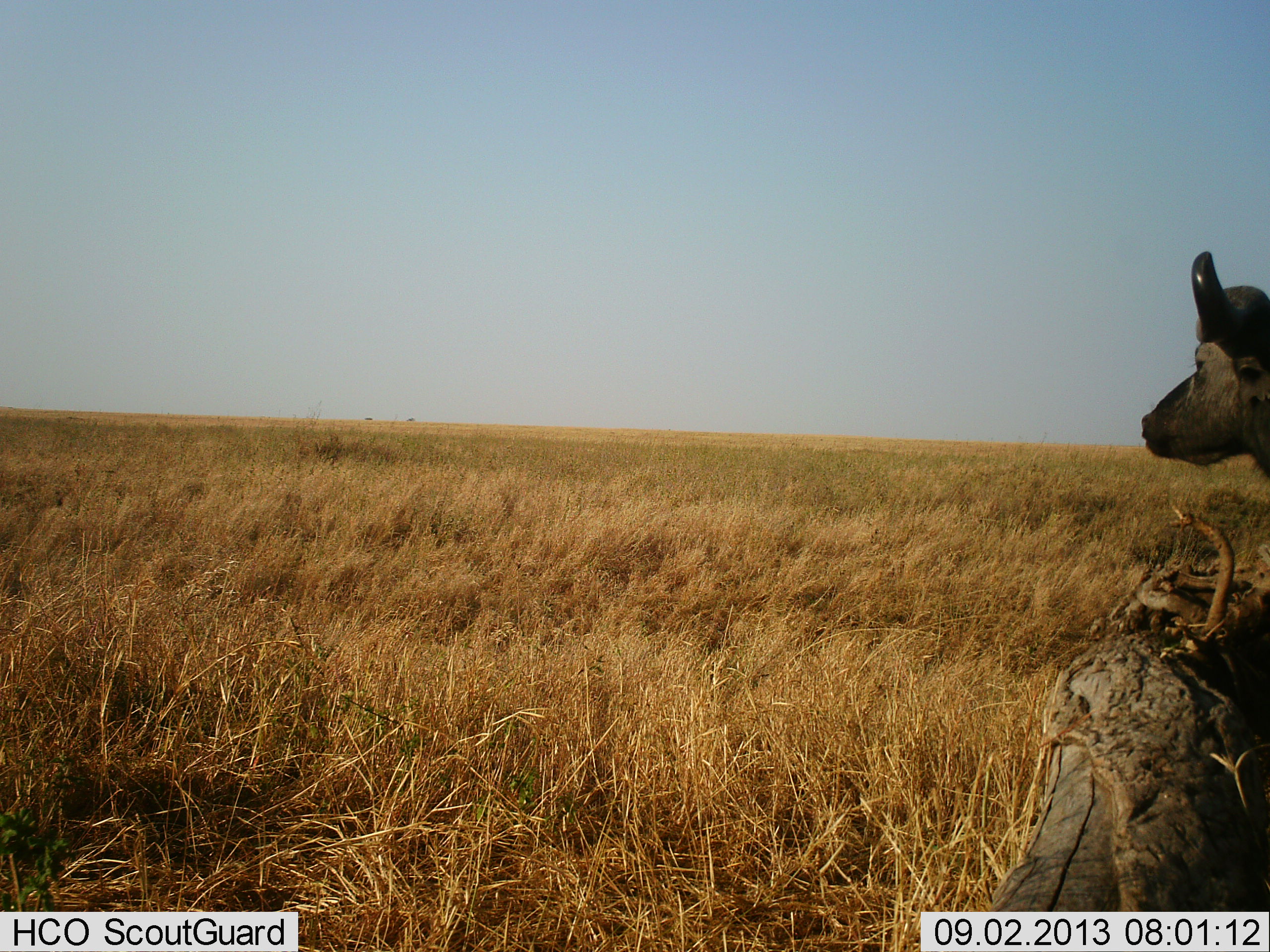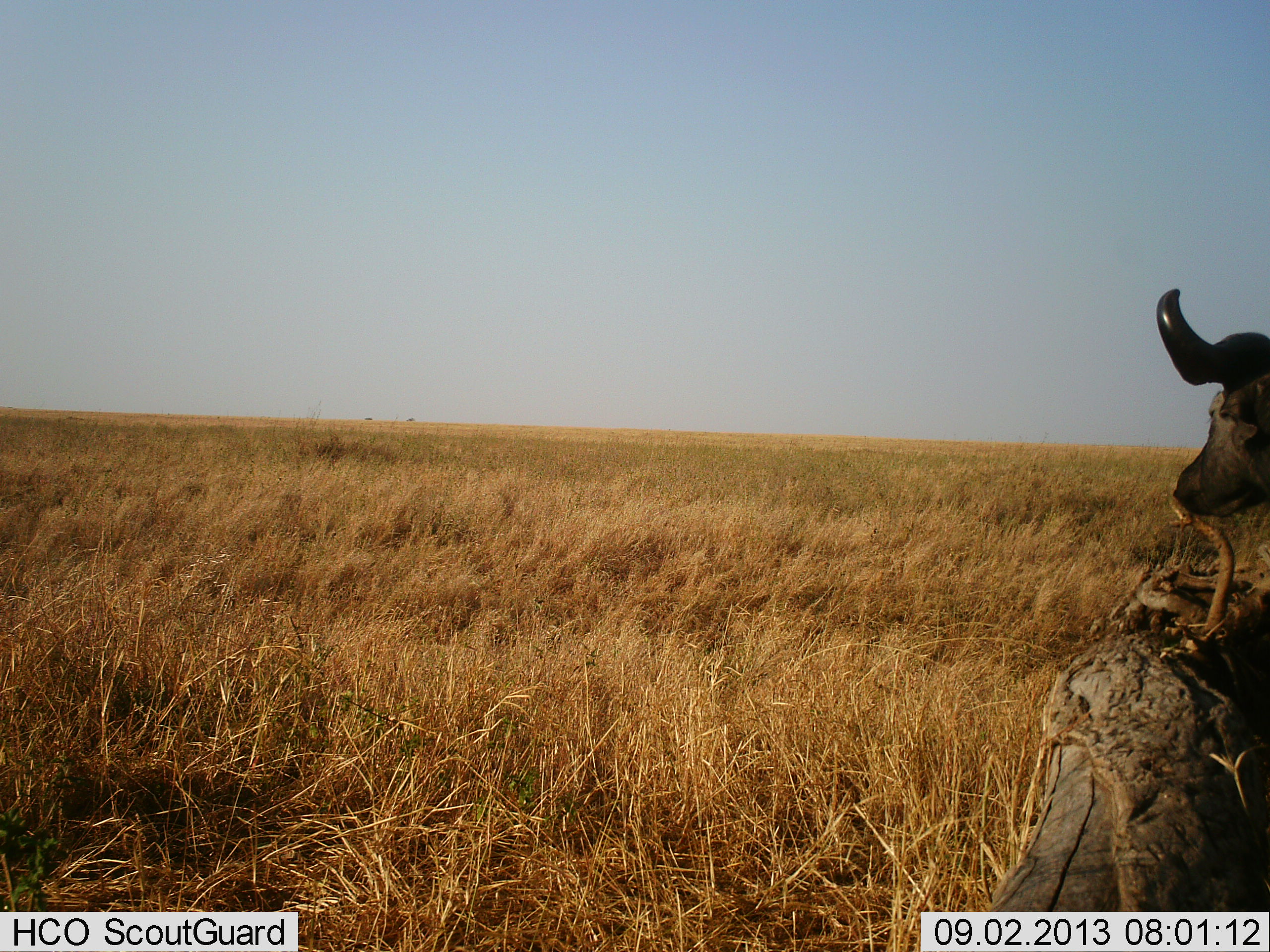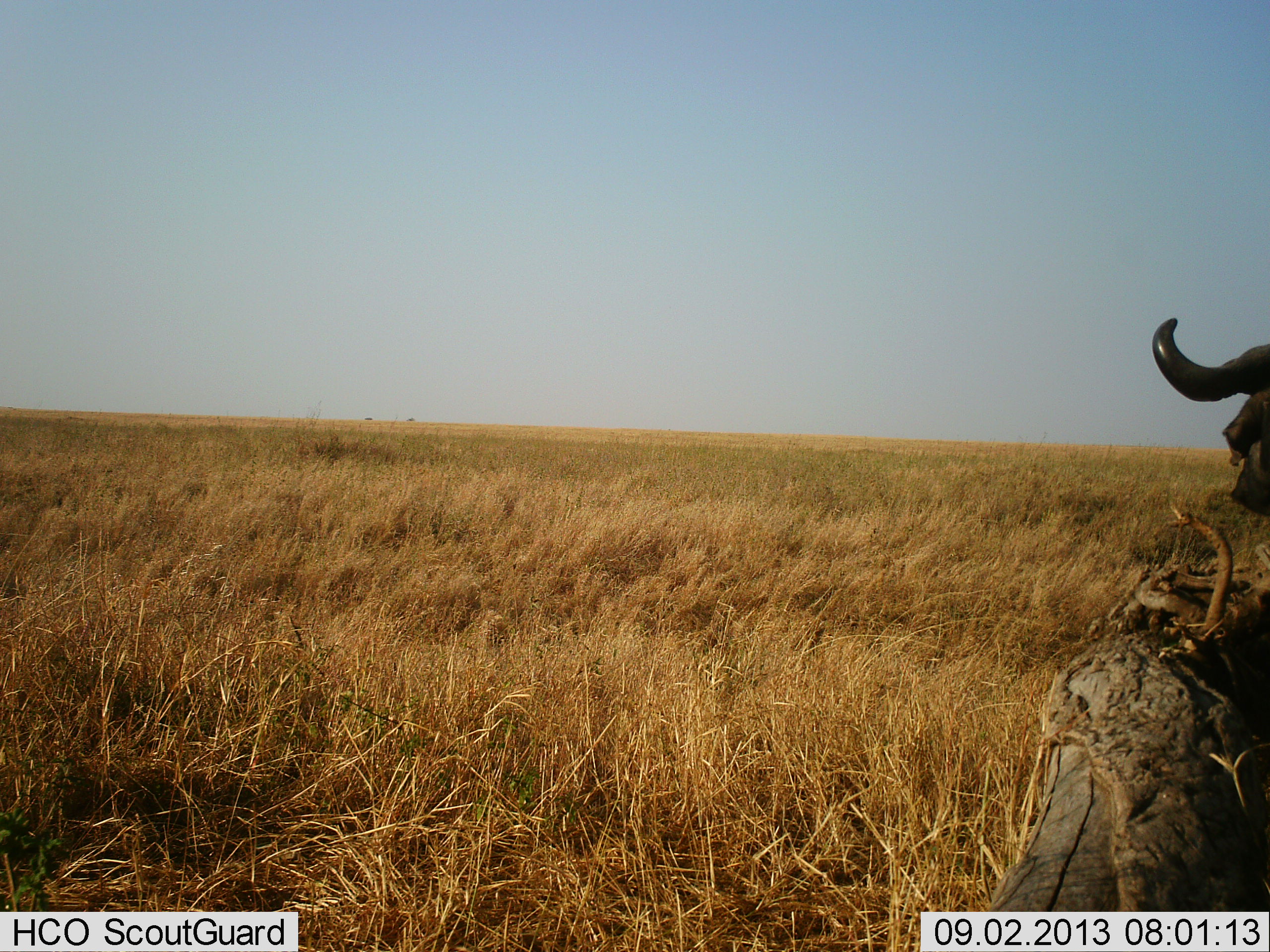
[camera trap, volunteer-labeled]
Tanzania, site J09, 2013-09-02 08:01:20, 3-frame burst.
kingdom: Animalia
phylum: Chordata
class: Mammalia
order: Artiodactyla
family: Bovidae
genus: Syncerus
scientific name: Syncerus caffer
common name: cape buffalo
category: buffalo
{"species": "buffalo (cape buffalo) (Syncerus caffer)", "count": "1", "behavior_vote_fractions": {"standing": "90%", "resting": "0%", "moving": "10%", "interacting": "0%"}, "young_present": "0%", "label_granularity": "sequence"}